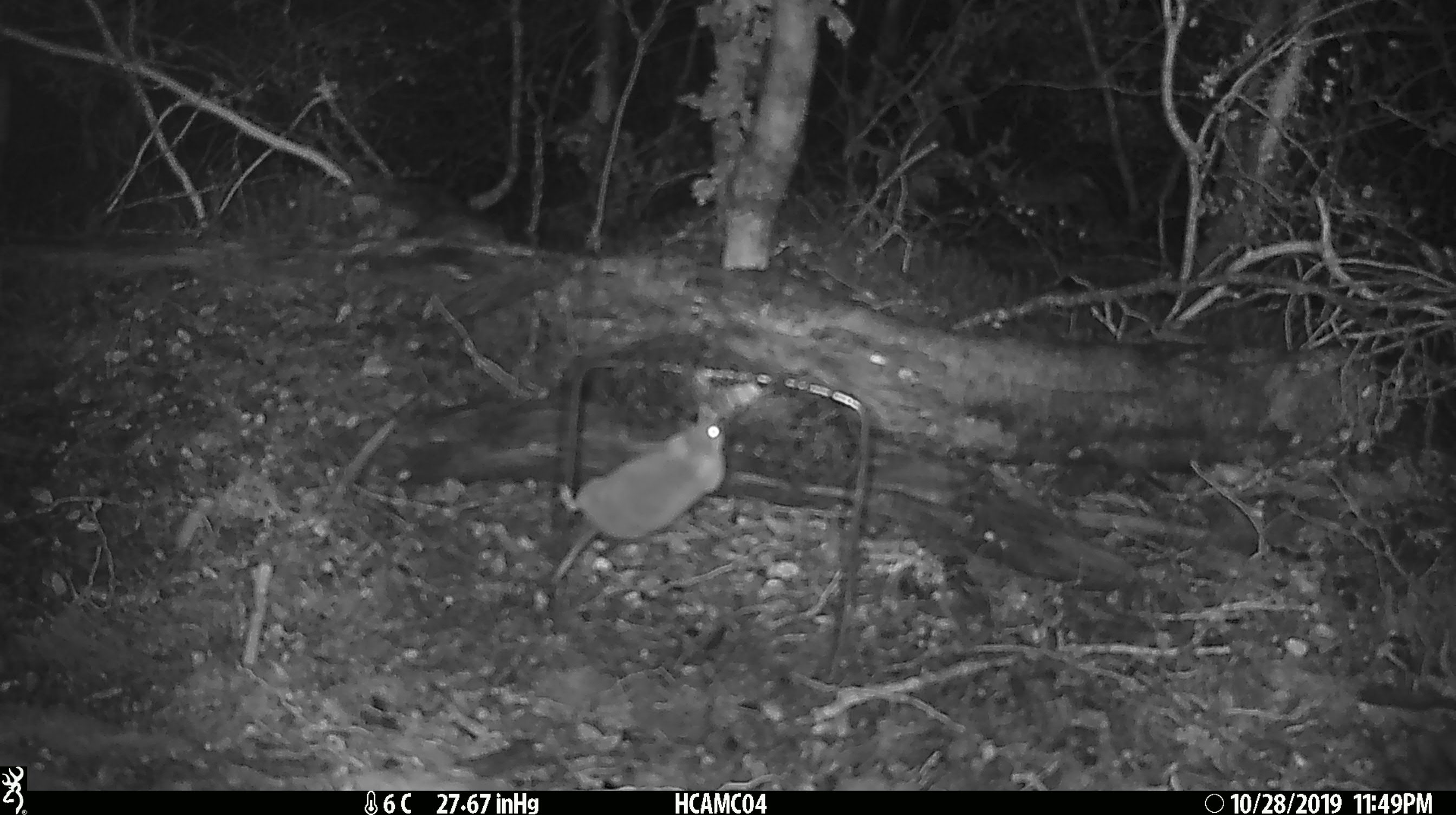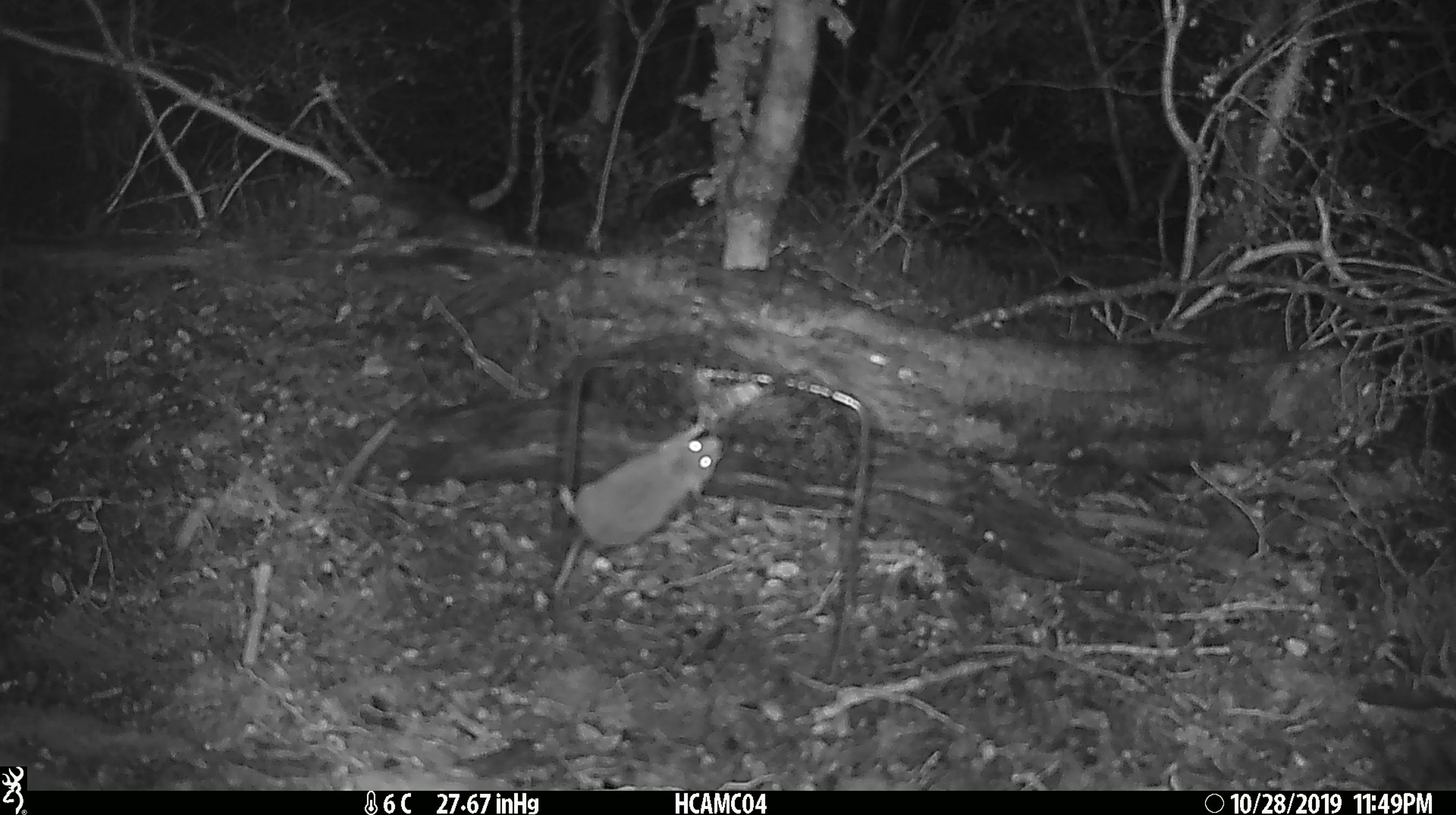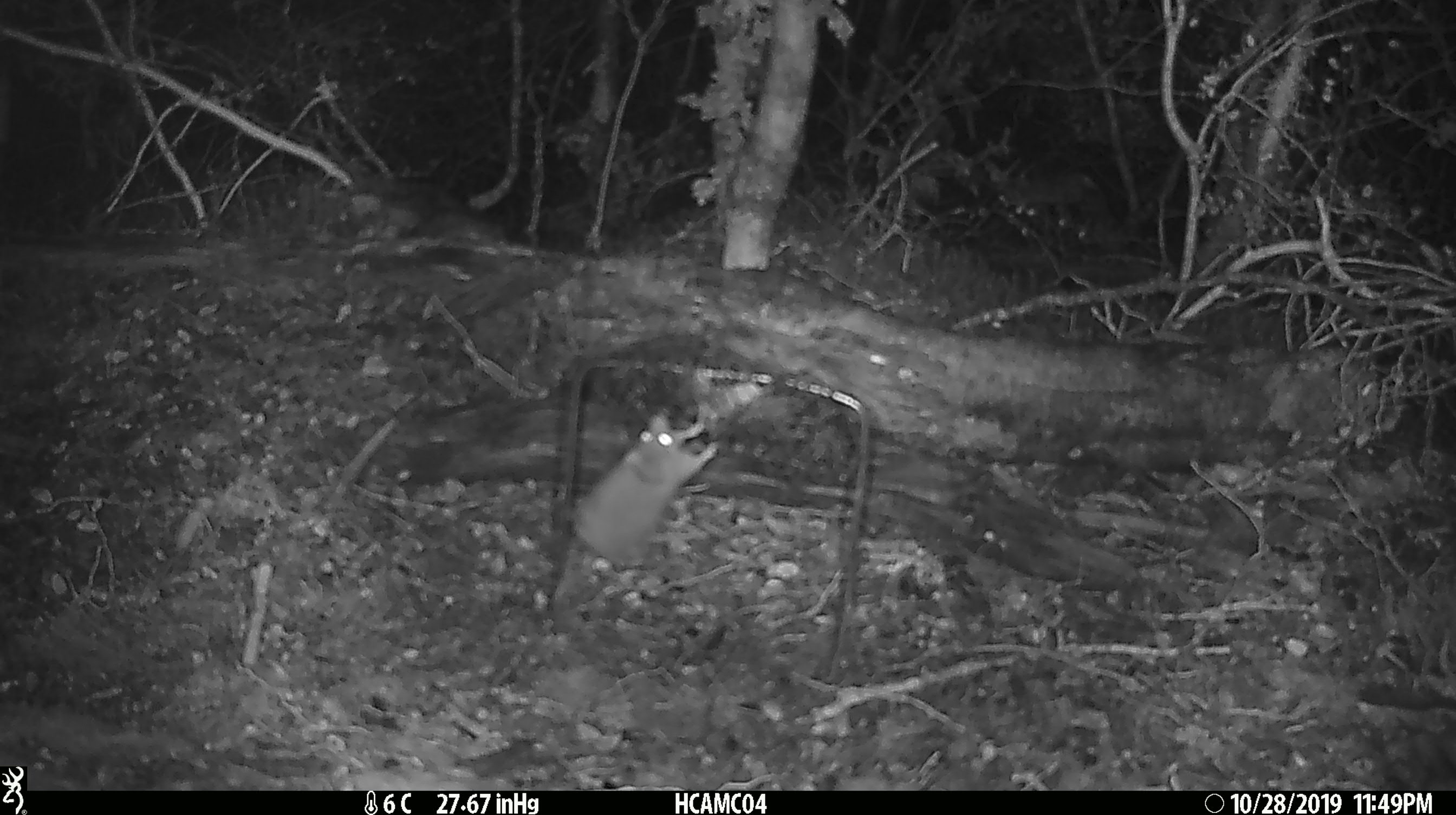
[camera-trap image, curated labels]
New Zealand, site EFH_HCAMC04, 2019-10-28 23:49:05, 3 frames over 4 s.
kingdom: Animalia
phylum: Chordata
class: Mammalia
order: Rodentia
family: Muridae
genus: Mus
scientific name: Mus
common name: mouse